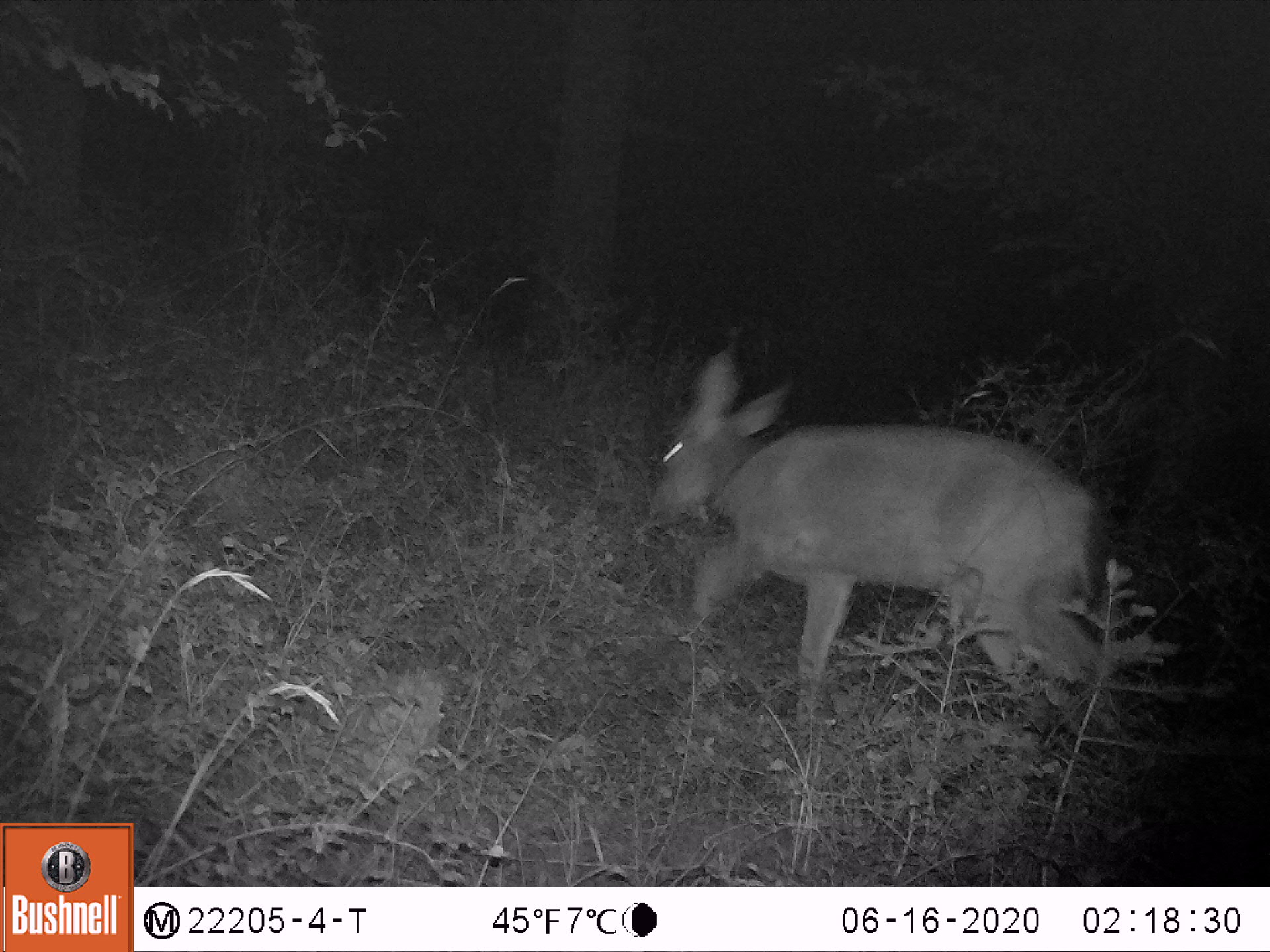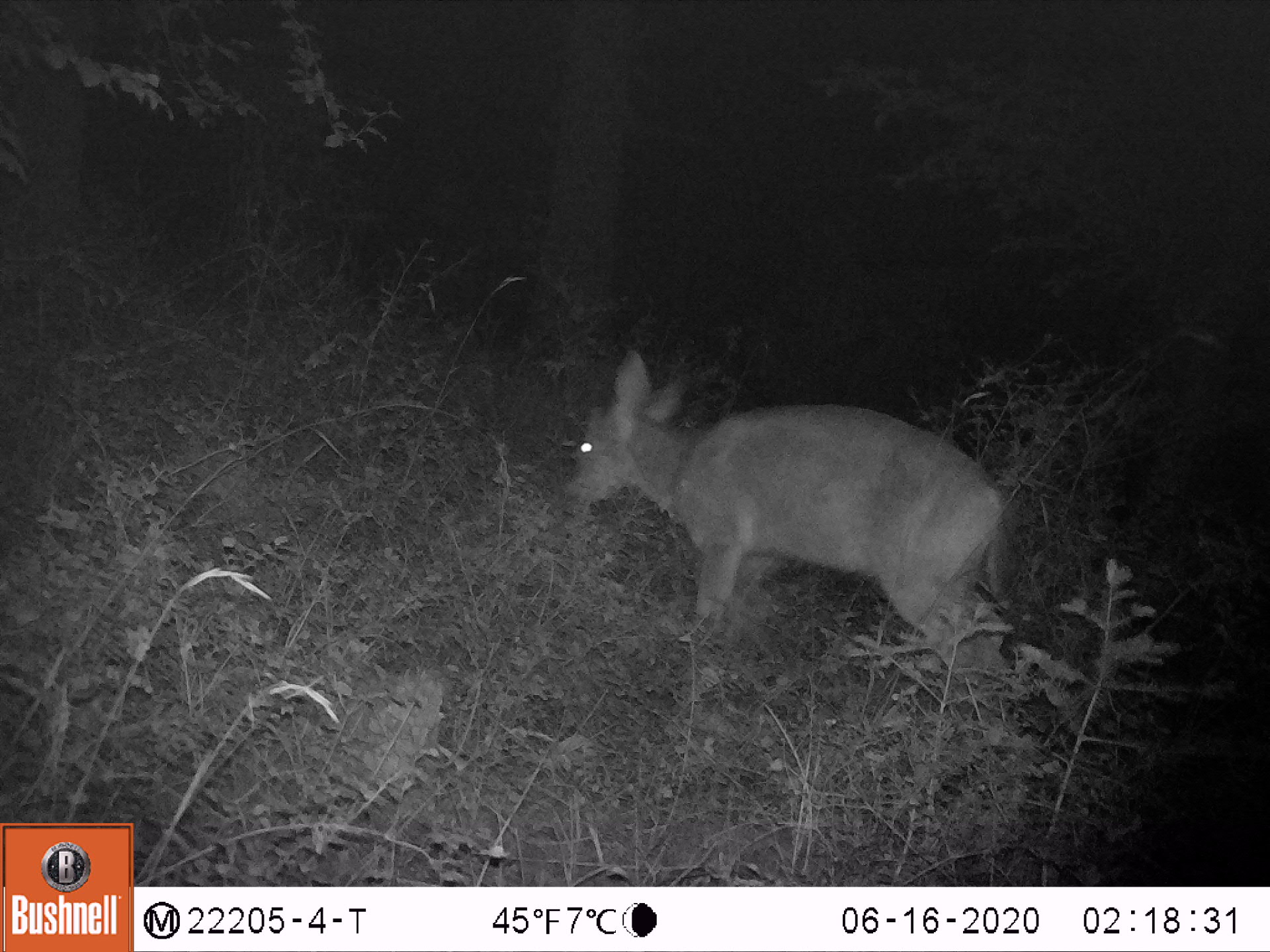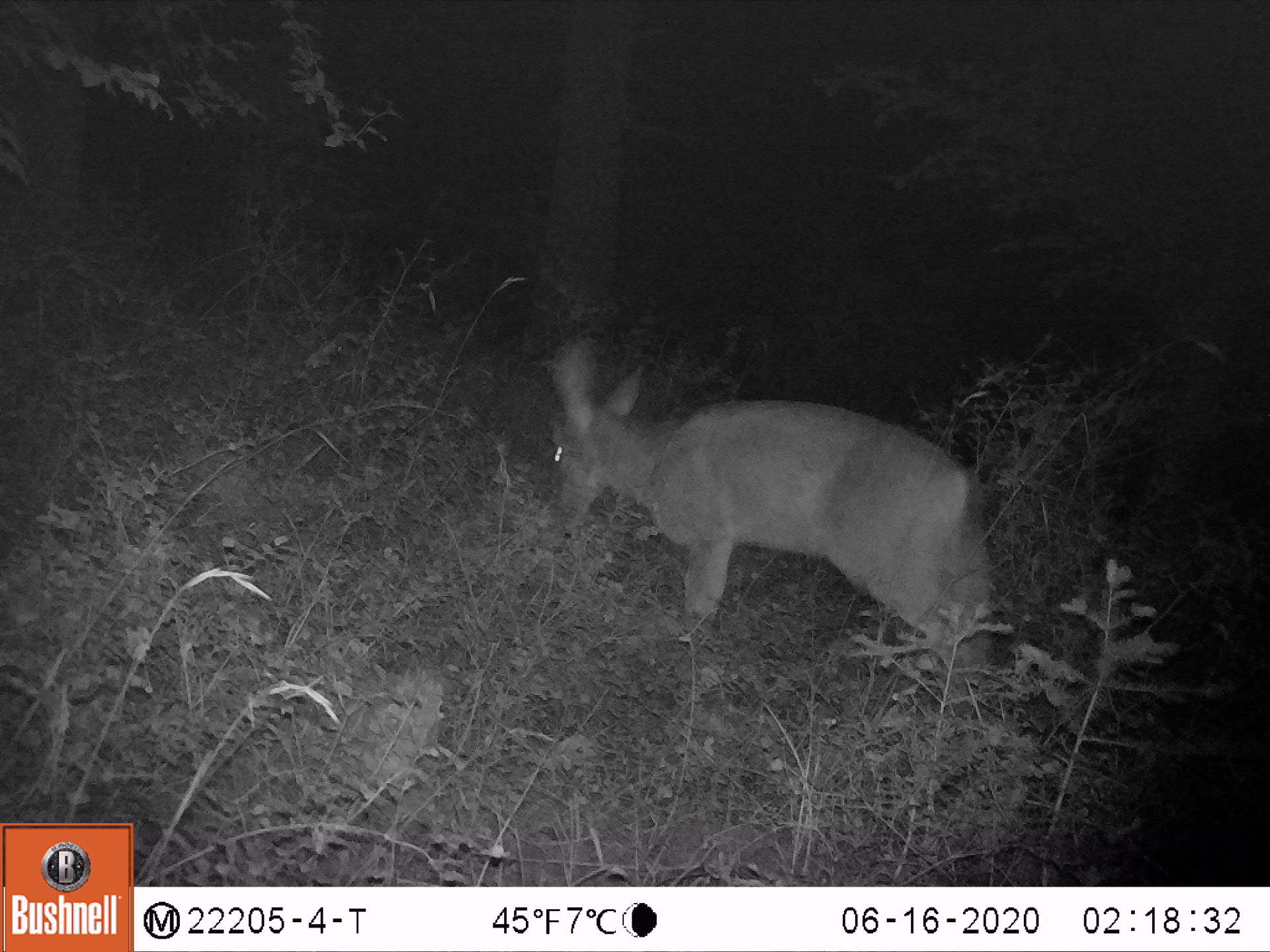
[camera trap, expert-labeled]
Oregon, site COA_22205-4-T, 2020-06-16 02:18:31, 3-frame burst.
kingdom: Animalia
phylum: Chordata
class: Mammalia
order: Artiodactyla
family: Cervidae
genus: Odocoileus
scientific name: Odocoileus hemionus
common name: black-tailed deer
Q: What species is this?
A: Black-tailed deer (Odocoileus hemionus).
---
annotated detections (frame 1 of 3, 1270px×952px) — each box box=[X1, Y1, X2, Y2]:
black-tailed deer: box=[618, 324, 1147, 798]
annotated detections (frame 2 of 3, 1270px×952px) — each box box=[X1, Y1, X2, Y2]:
black-tailed deer: box=[547, 331, 1071, 758]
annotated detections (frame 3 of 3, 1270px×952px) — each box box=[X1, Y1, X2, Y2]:
black-tailed deer: box=[508, 322, 1044, 762]